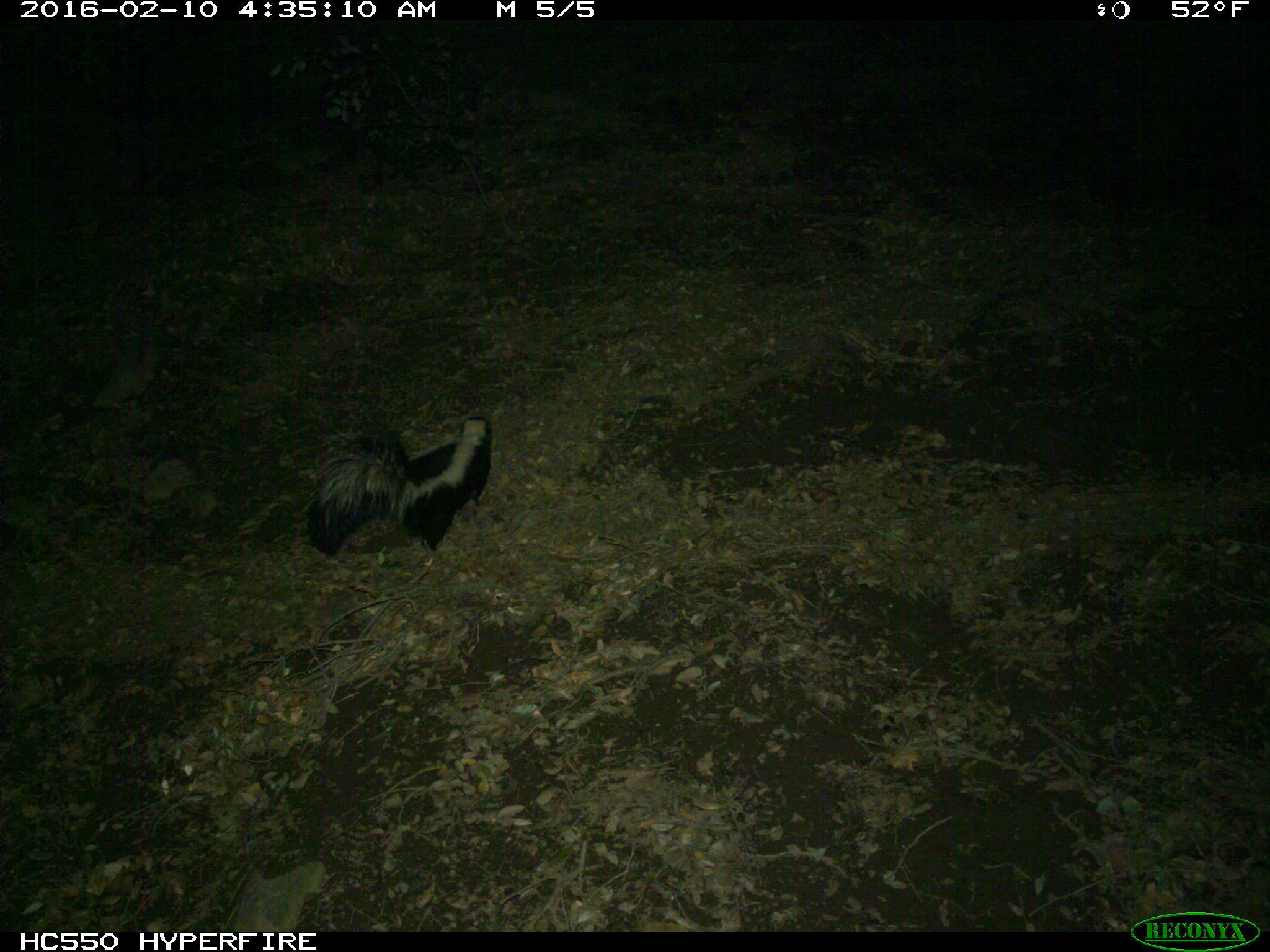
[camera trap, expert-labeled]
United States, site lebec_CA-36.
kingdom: Animalia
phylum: Chordata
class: Mammalia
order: Carnivora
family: Mephitidae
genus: Mephitis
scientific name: Mephitis mephitis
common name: striped skunk